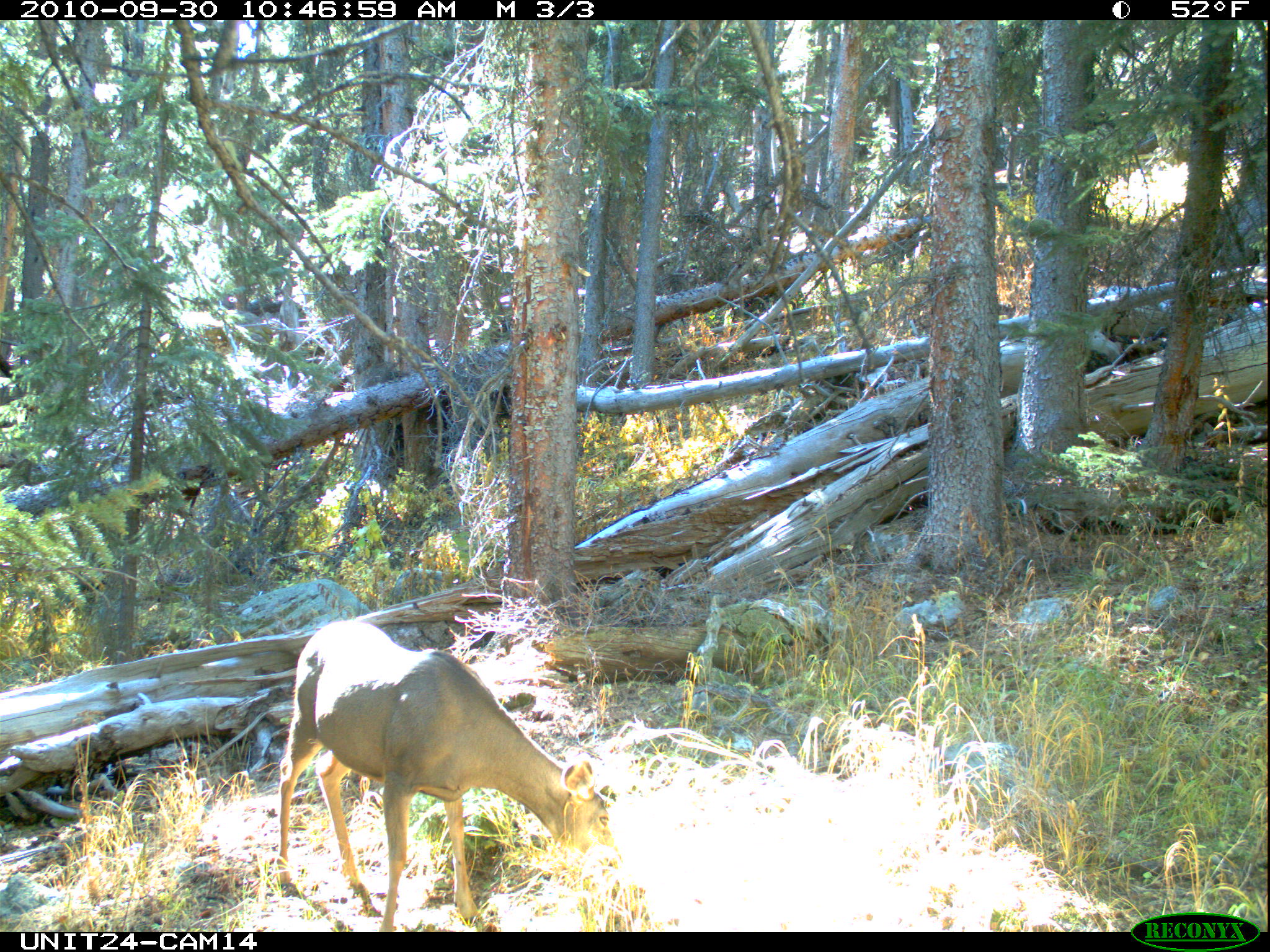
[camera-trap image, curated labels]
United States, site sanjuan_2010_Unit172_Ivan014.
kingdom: Animalia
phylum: Chordata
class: Mammalia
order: Artiodactyla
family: Cervidae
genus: Odocoileus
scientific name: Odocoileus hemionus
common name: mule deer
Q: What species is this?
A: Odocoileus hemionus (mule deer).